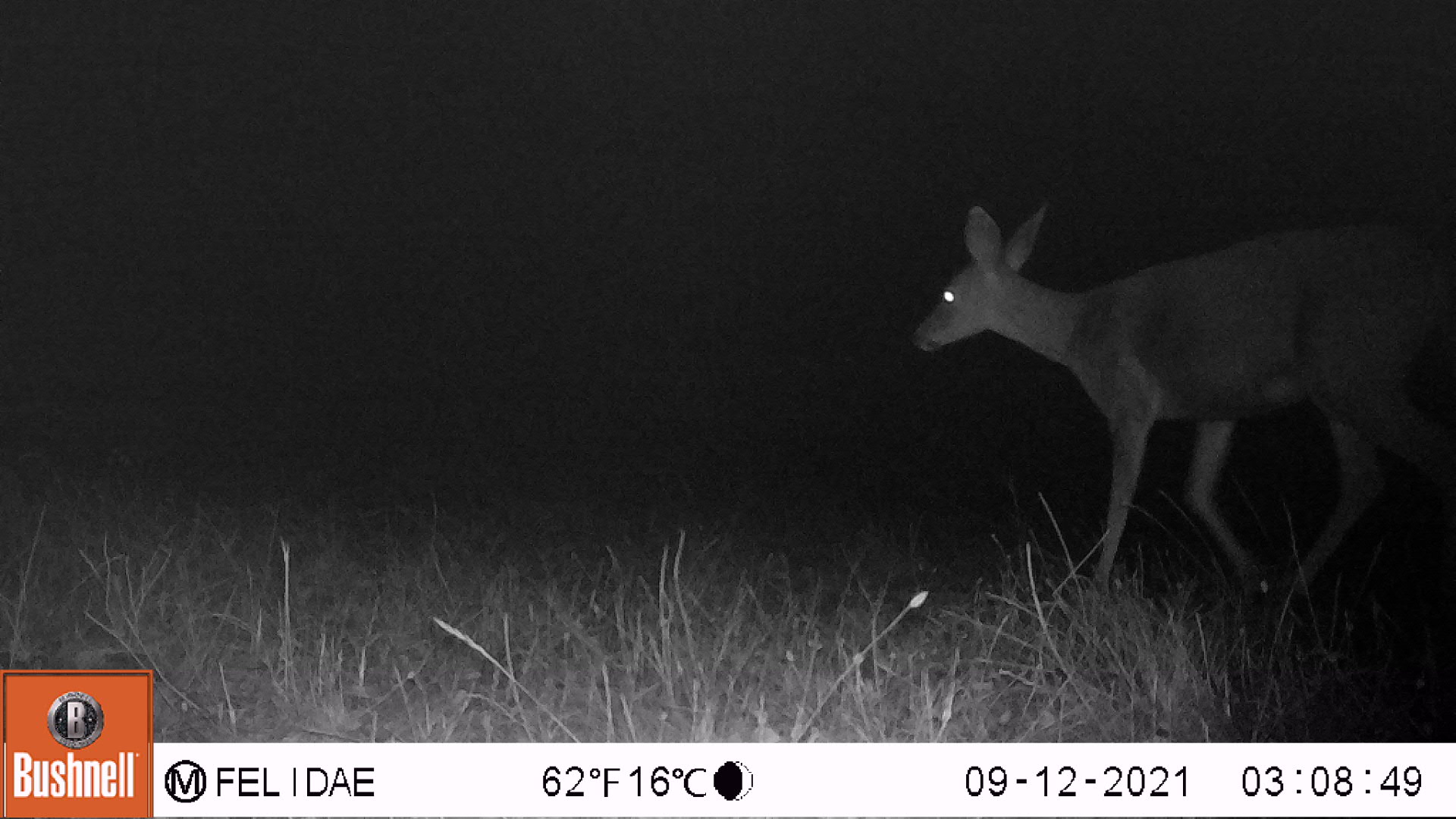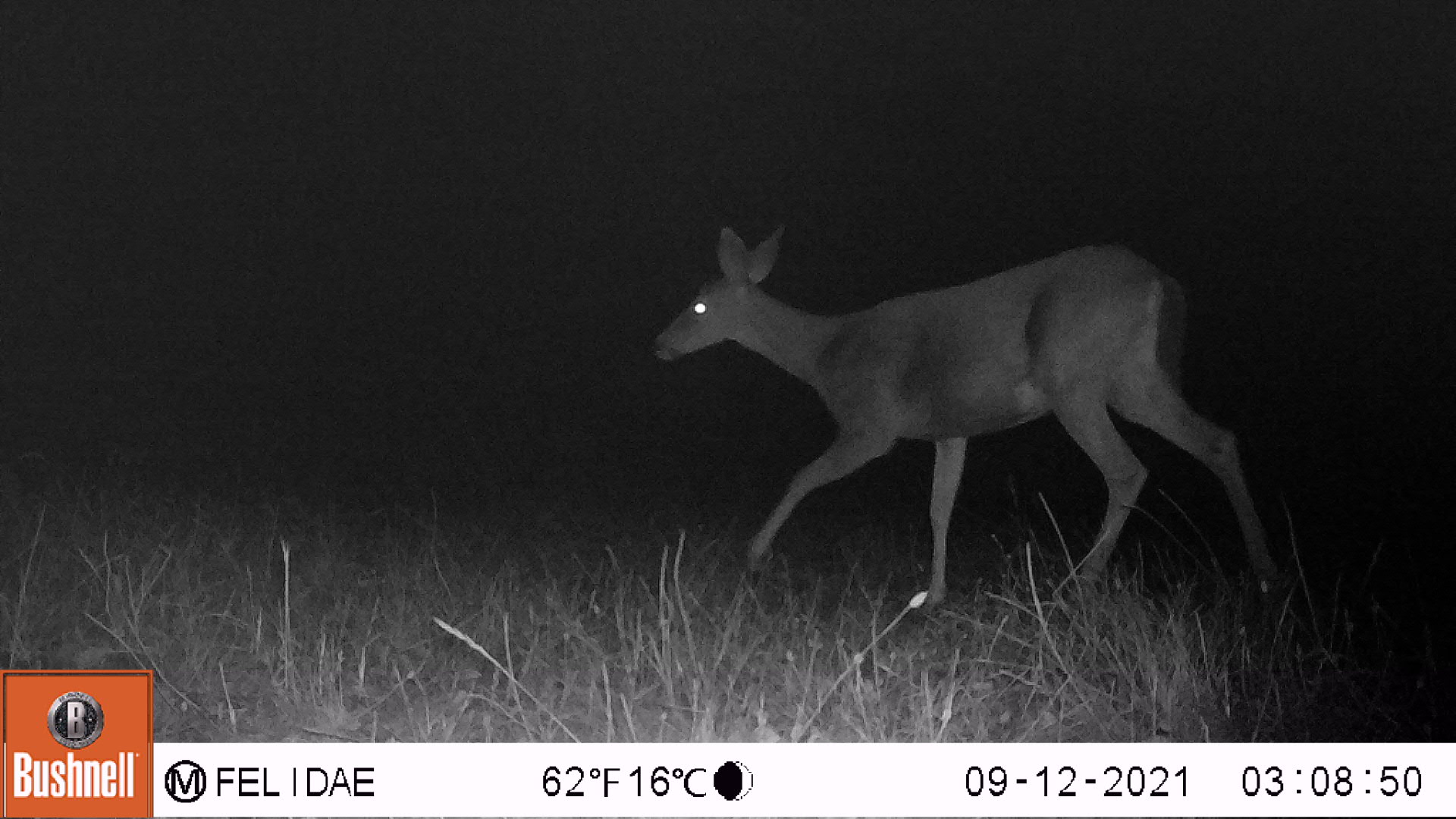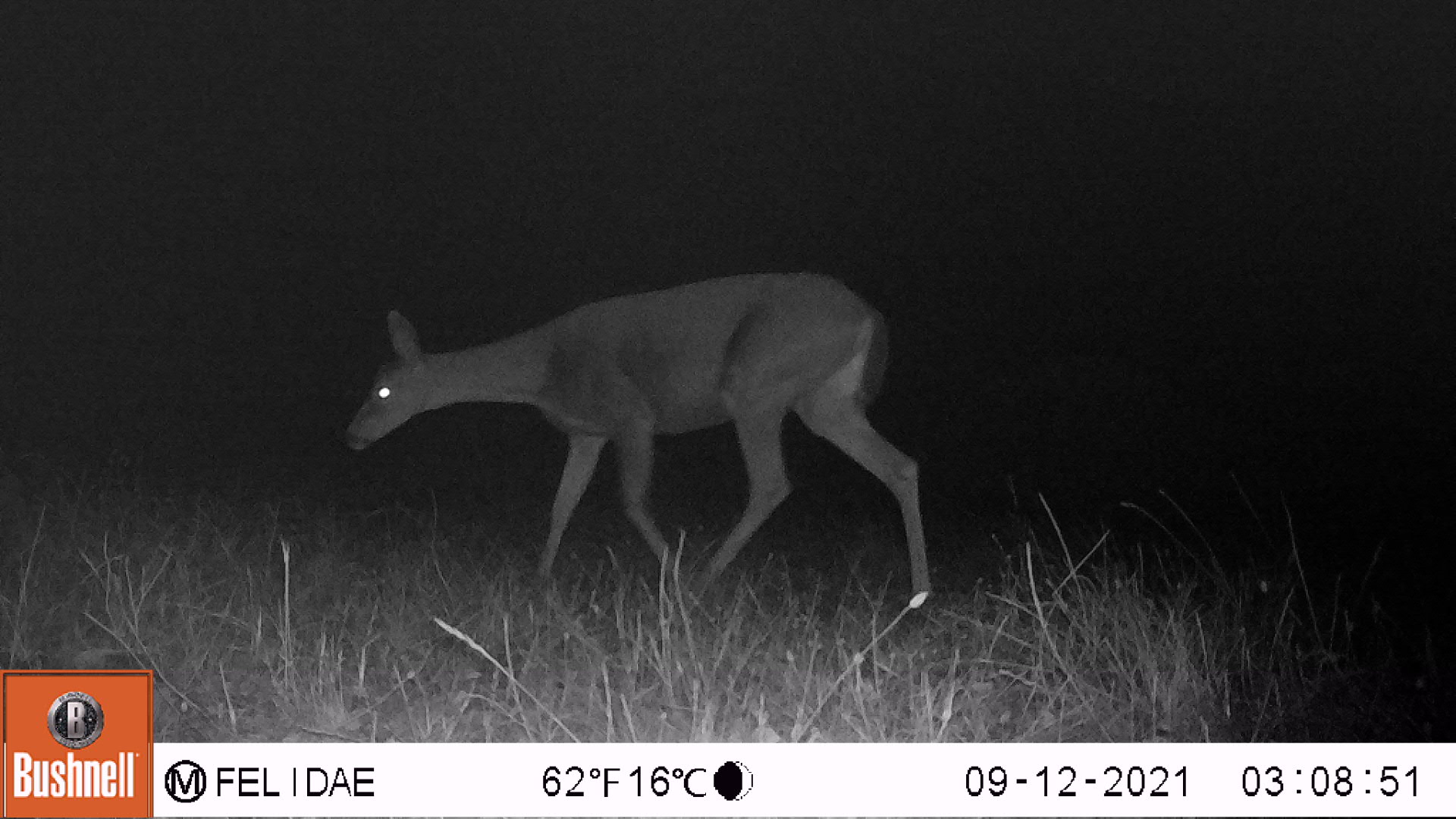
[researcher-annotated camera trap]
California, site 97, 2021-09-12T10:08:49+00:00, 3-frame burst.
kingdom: Animalia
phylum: Chordata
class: Mammalia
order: Artiodactyla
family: Cervidae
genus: Odocoileus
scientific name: Odocoileus hemionus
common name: mule deer